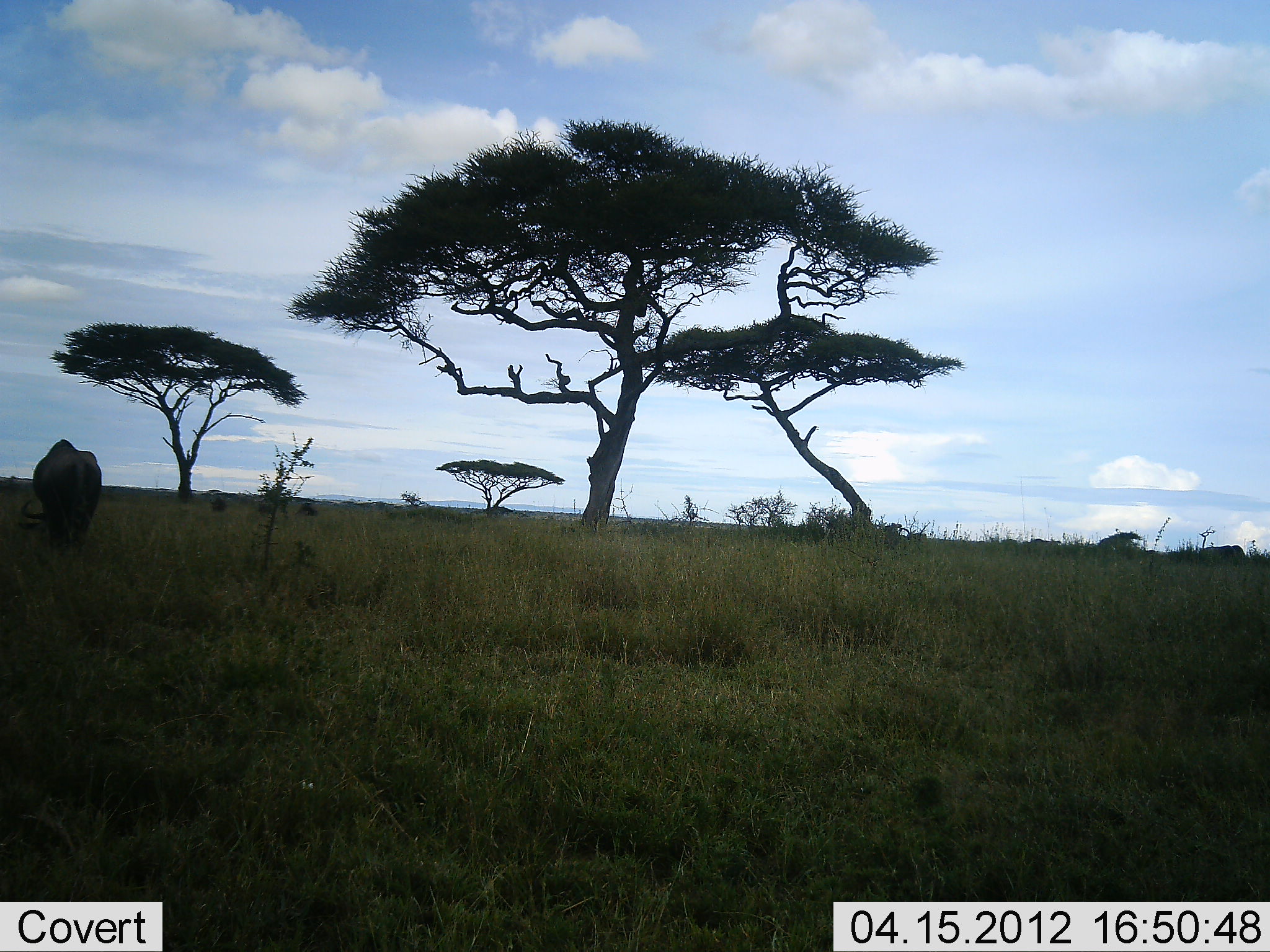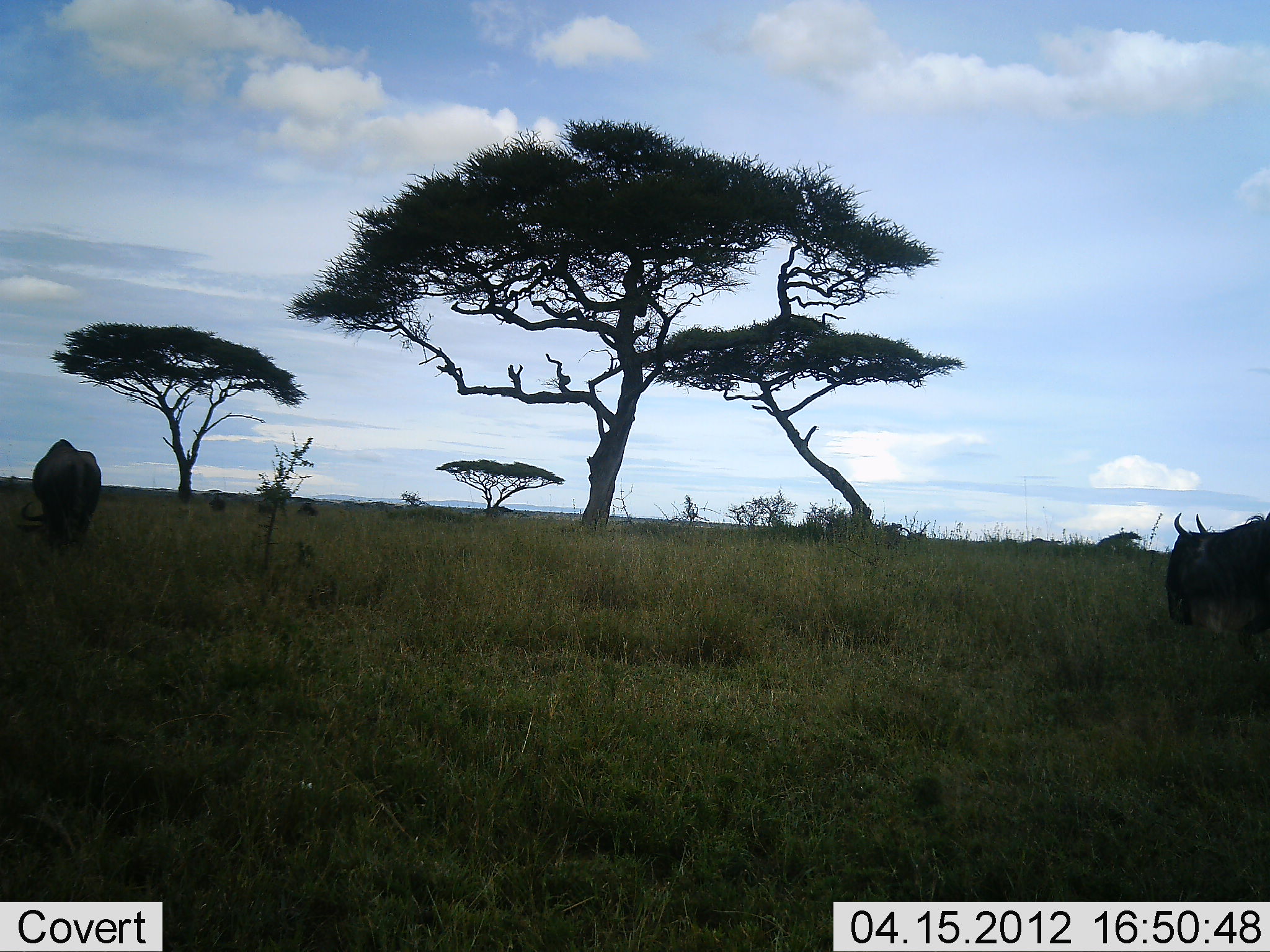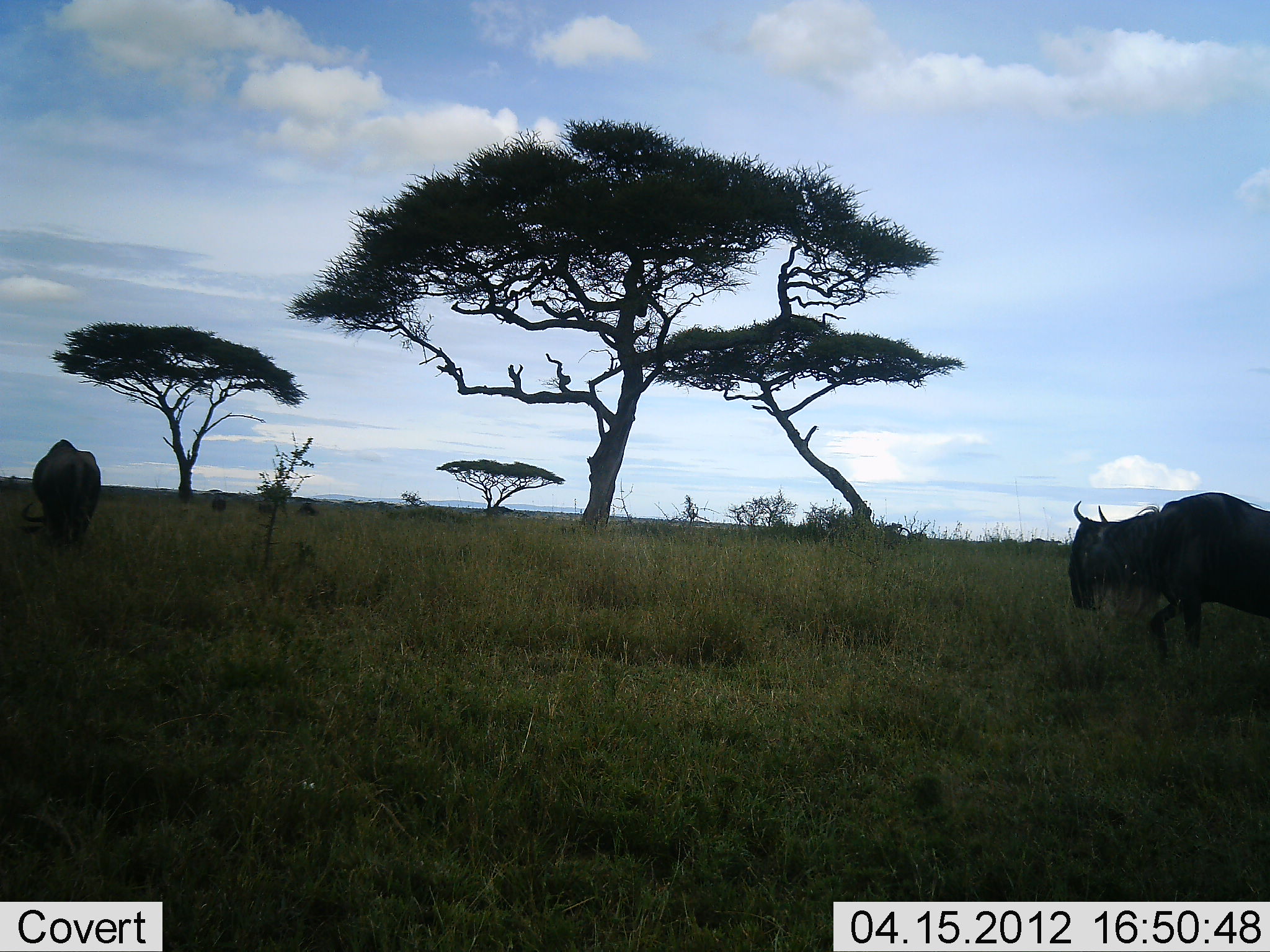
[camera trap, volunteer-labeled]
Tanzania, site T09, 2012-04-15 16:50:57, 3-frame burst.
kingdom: Animalia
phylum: Chordata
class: Mammalia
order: Artiodactyla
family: Bovidae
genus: Connochaetes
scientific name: Connochaetes taurinus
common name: blue wildebeest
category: wildebeest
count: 2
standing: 64%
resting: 0%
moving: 80%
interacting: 0%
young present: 0%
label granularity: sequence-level